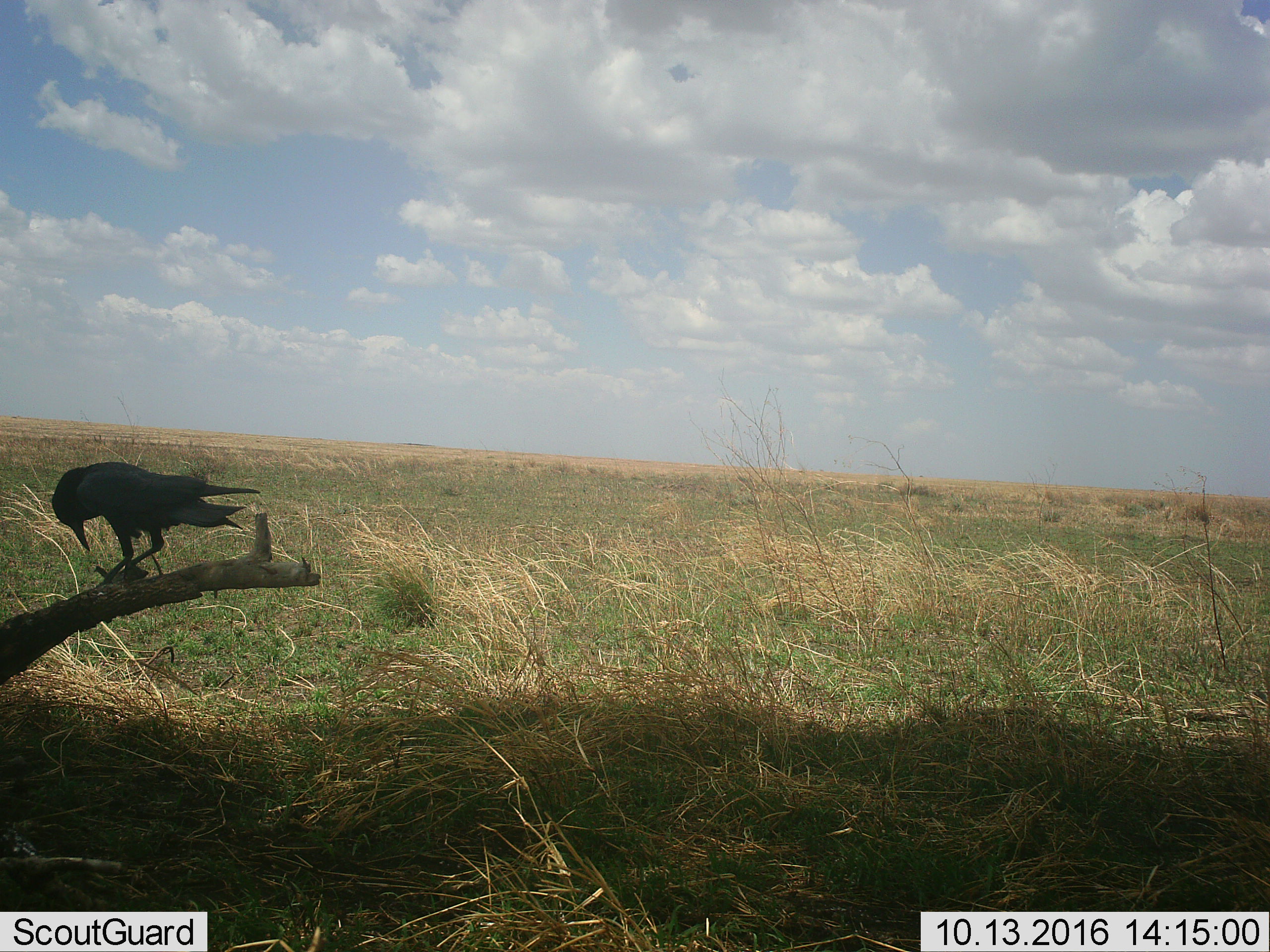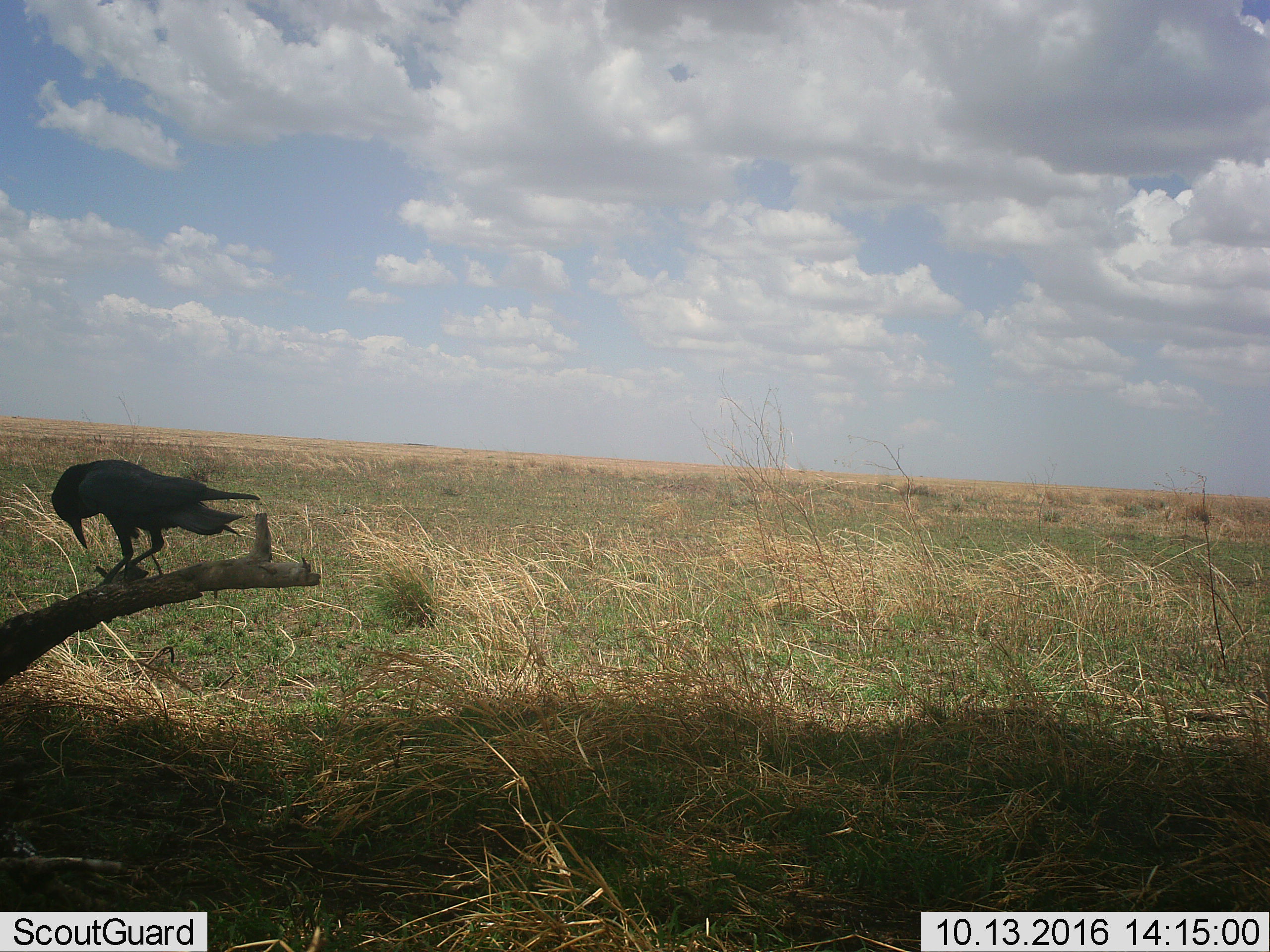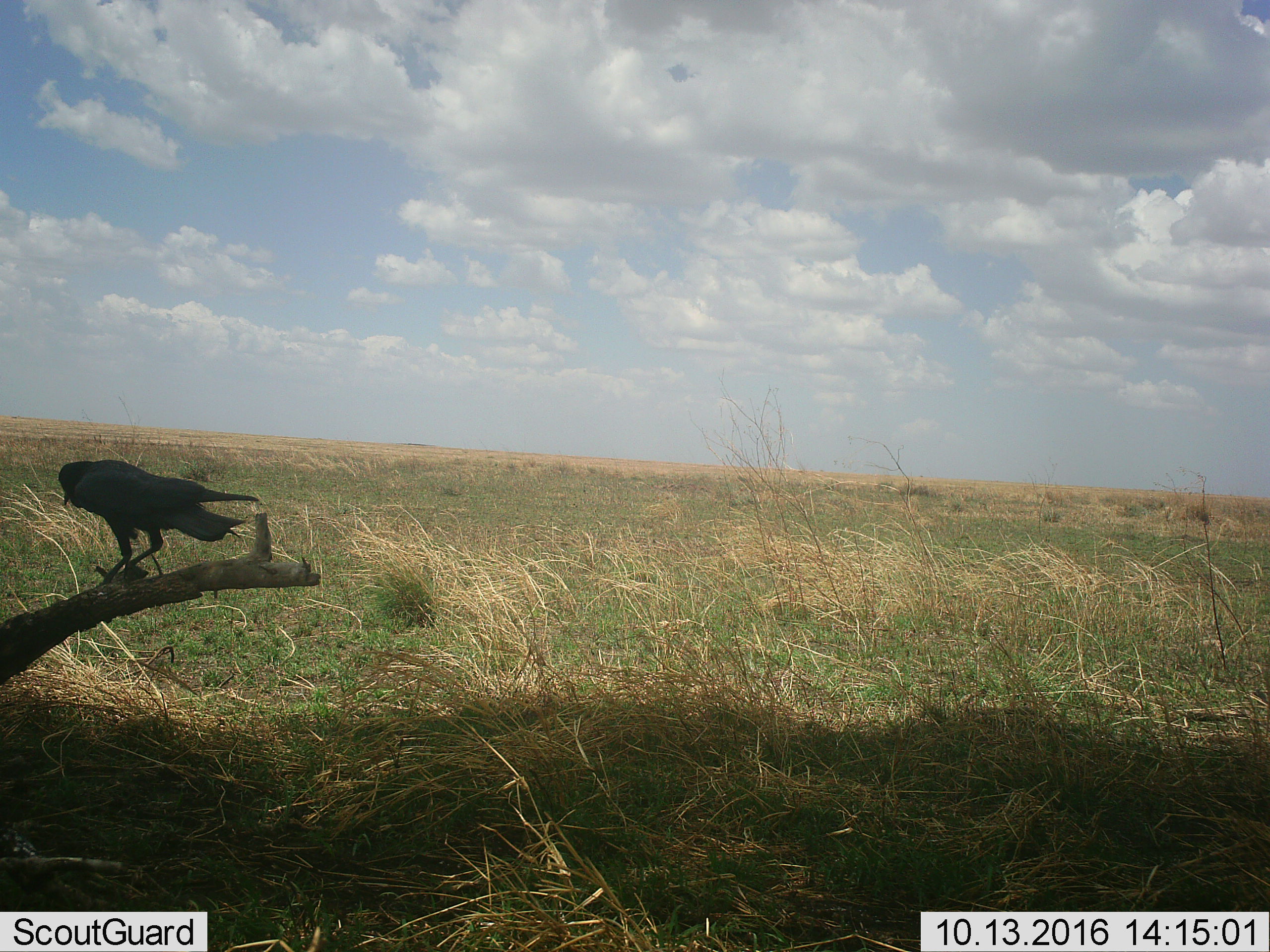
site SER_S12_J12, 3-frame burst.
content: unidentified animal